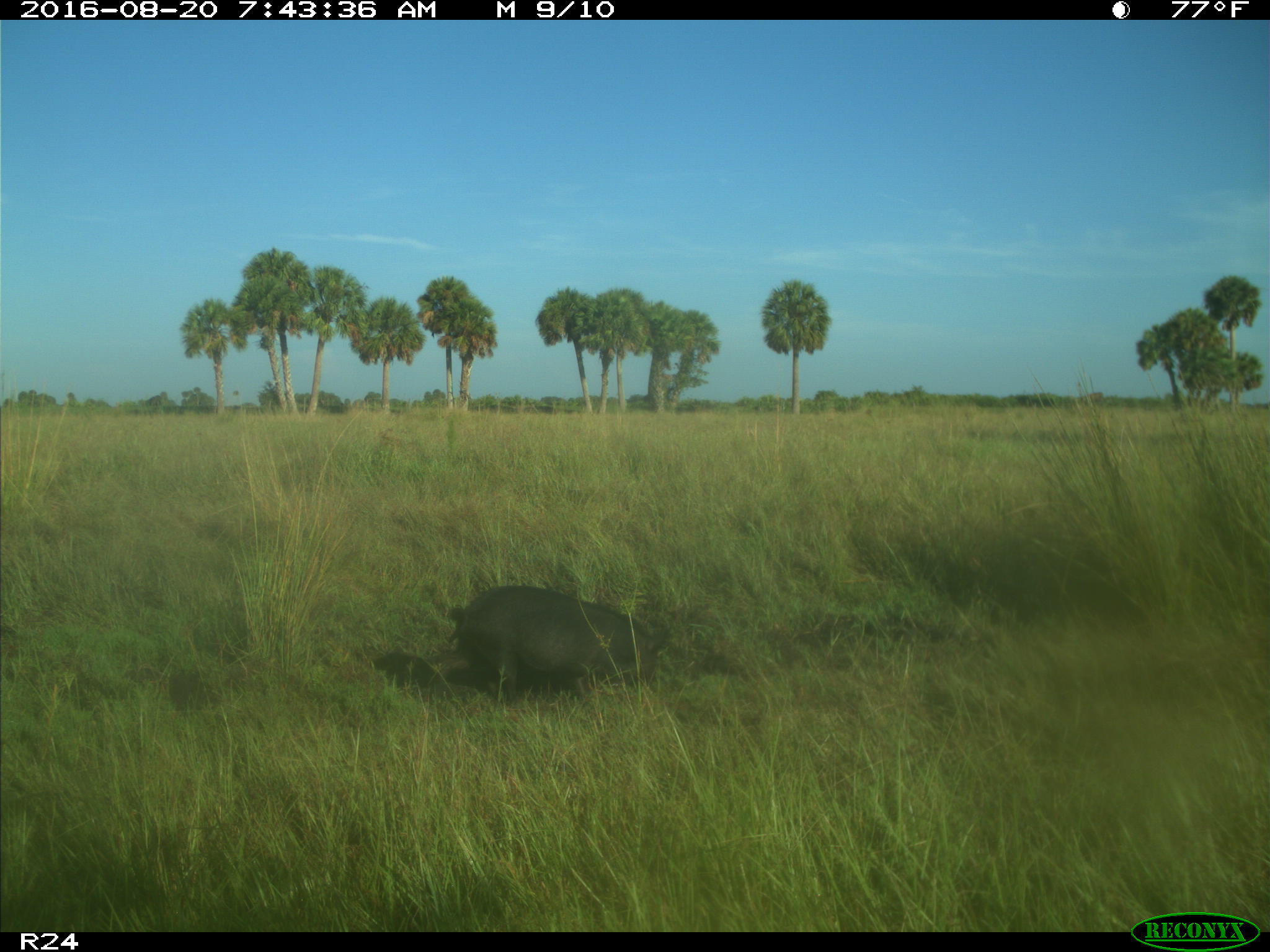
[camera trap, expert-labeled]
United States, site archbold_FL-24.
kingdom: Animalia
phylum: Chordata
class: Mammalia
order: Artiodactyla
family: Suidae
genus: Sus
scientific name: Sus scrofa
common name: wild boar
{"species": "Sus scrofa (wild boar)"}